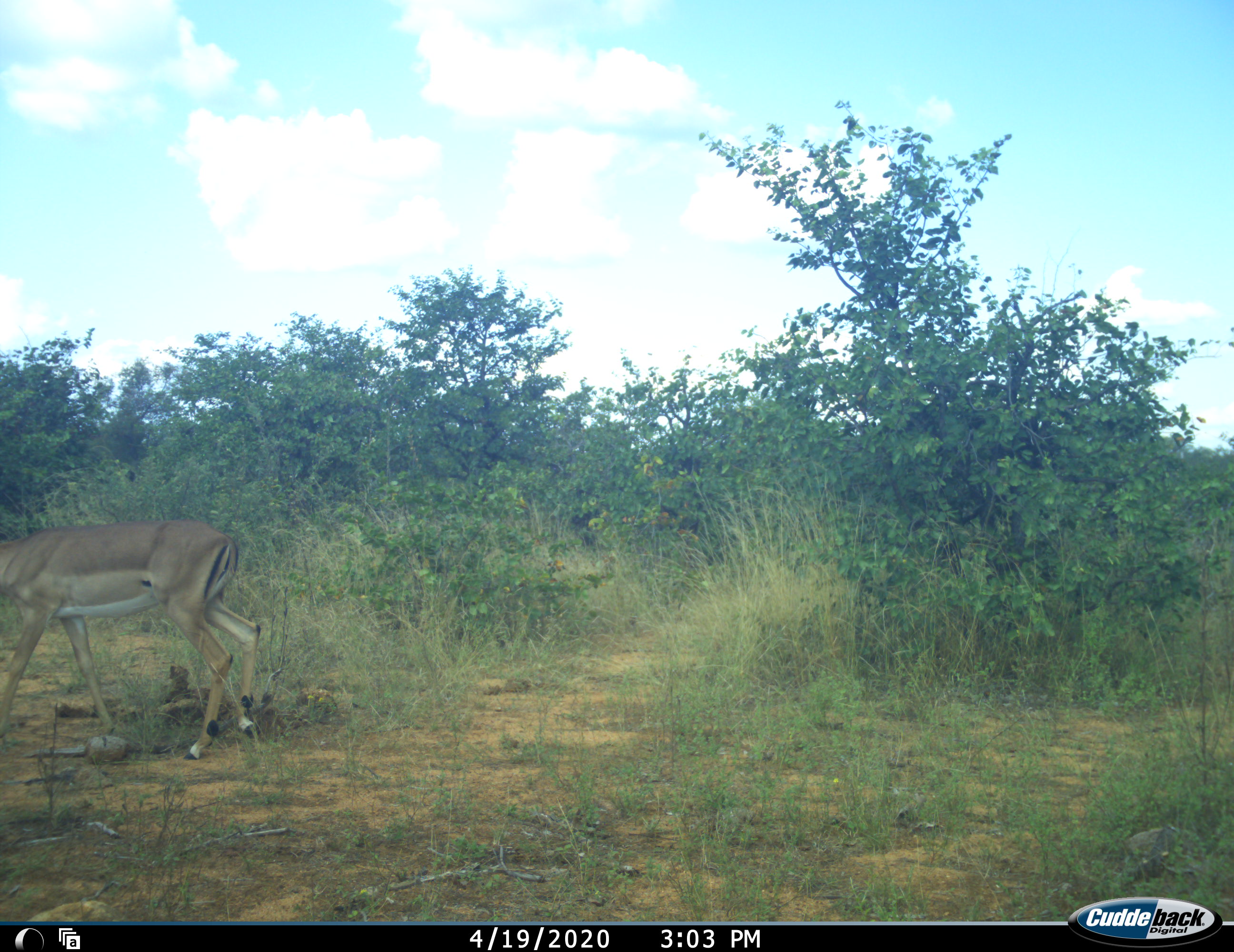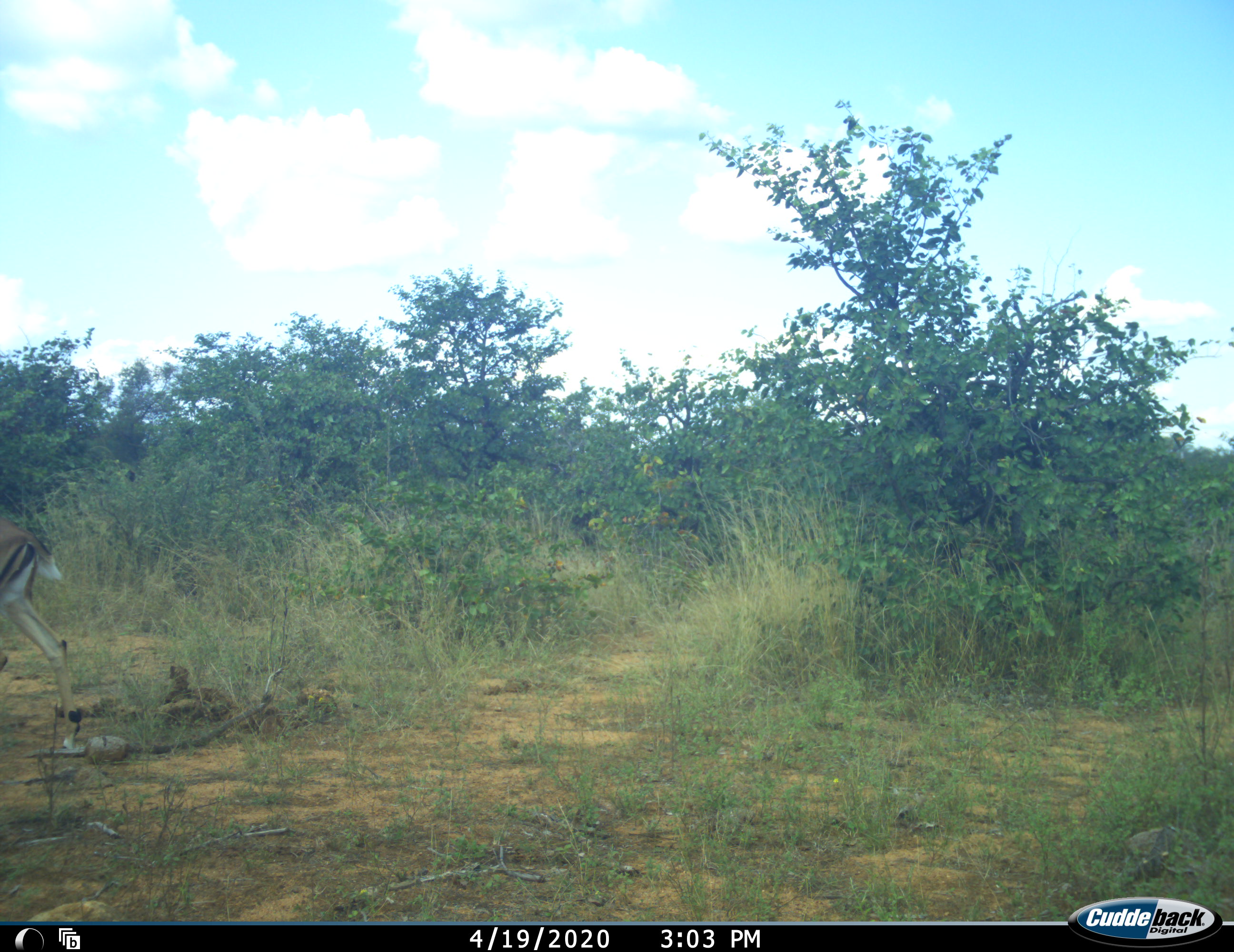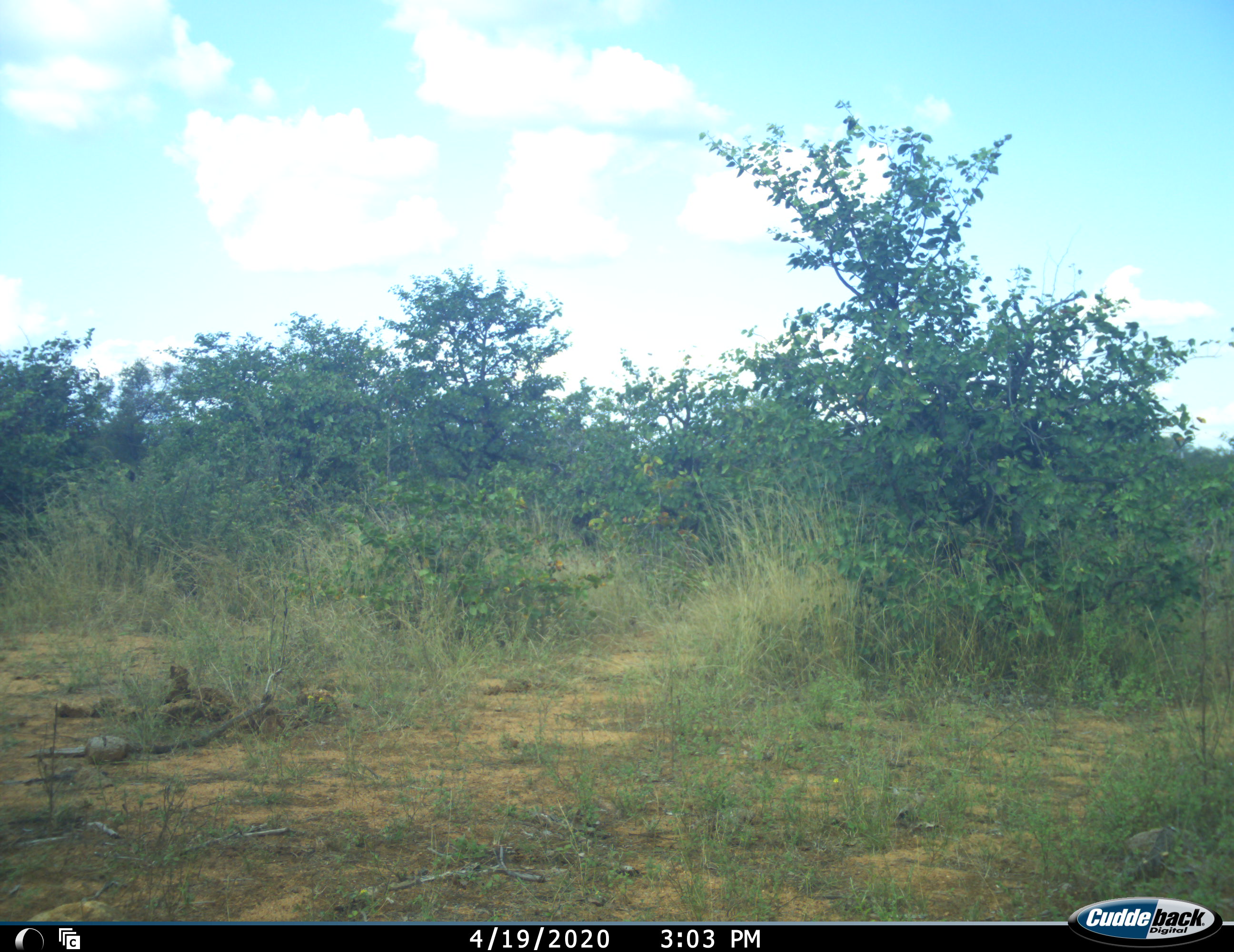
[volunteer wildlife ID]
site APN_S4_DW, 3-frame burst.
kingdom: Animalia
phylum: Chordata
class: Mammalia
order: Artiodactyla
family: Bovidae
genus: Aepyceros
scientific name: Aepyceros melampus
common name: impala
Impala (Aepyceros melampus), count 1. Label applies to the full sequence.